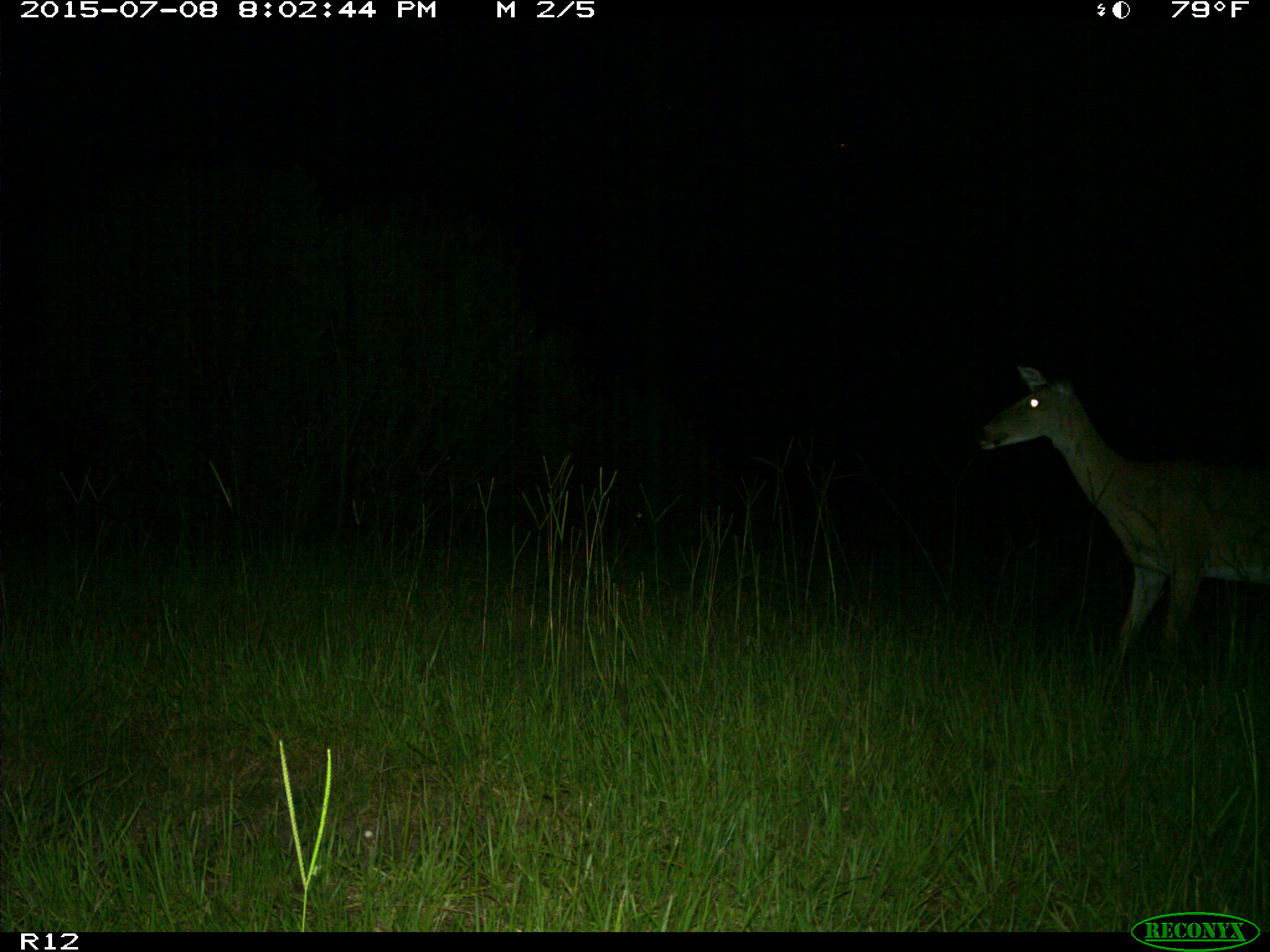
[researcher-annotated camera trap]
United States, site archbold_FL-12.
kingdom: Animalia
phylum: Chordata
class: Mammalia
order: Artiodactyla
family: Cervidae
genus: Odocoileus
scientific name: Odocoileus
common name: deer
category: unidentified deer